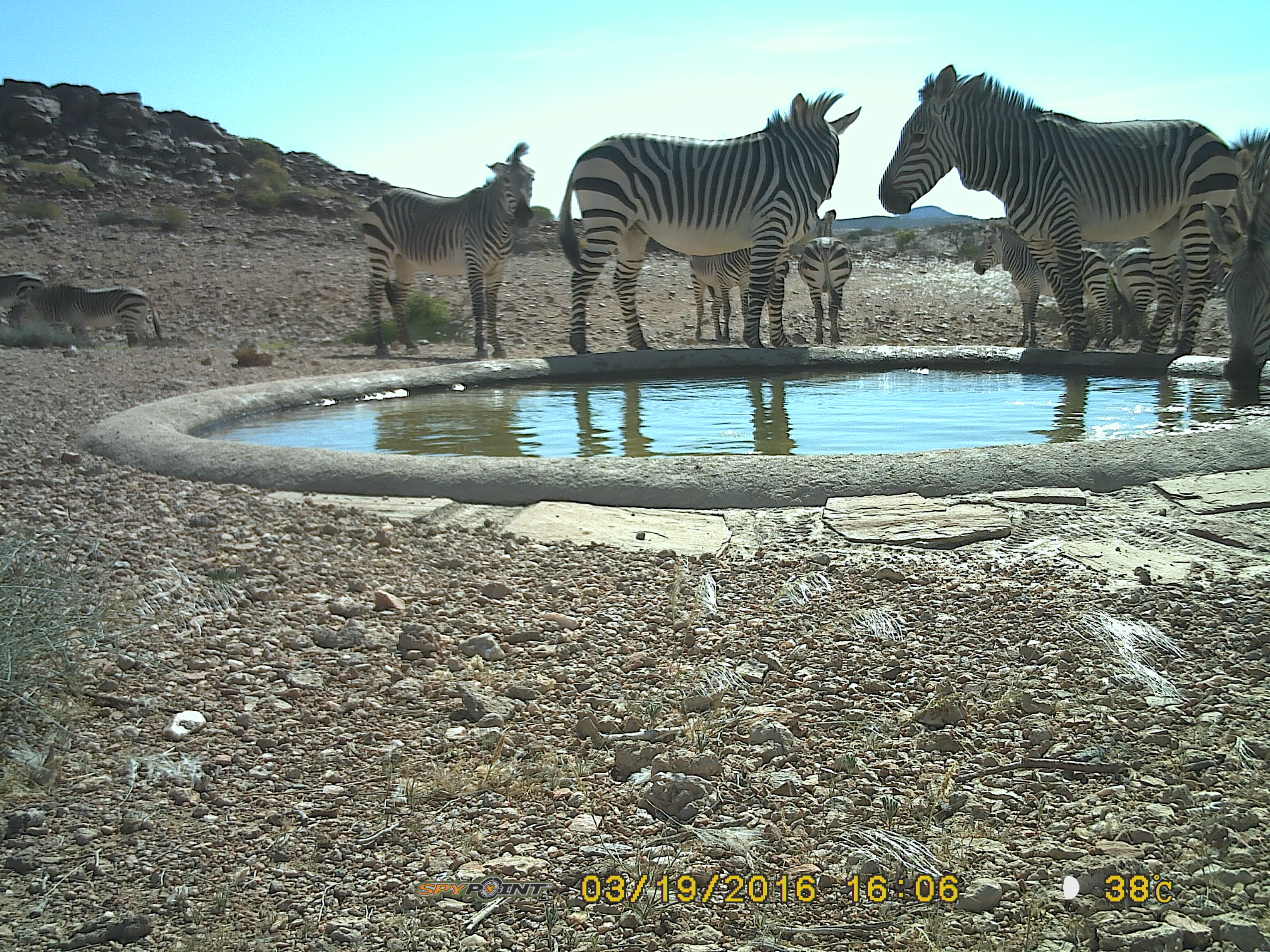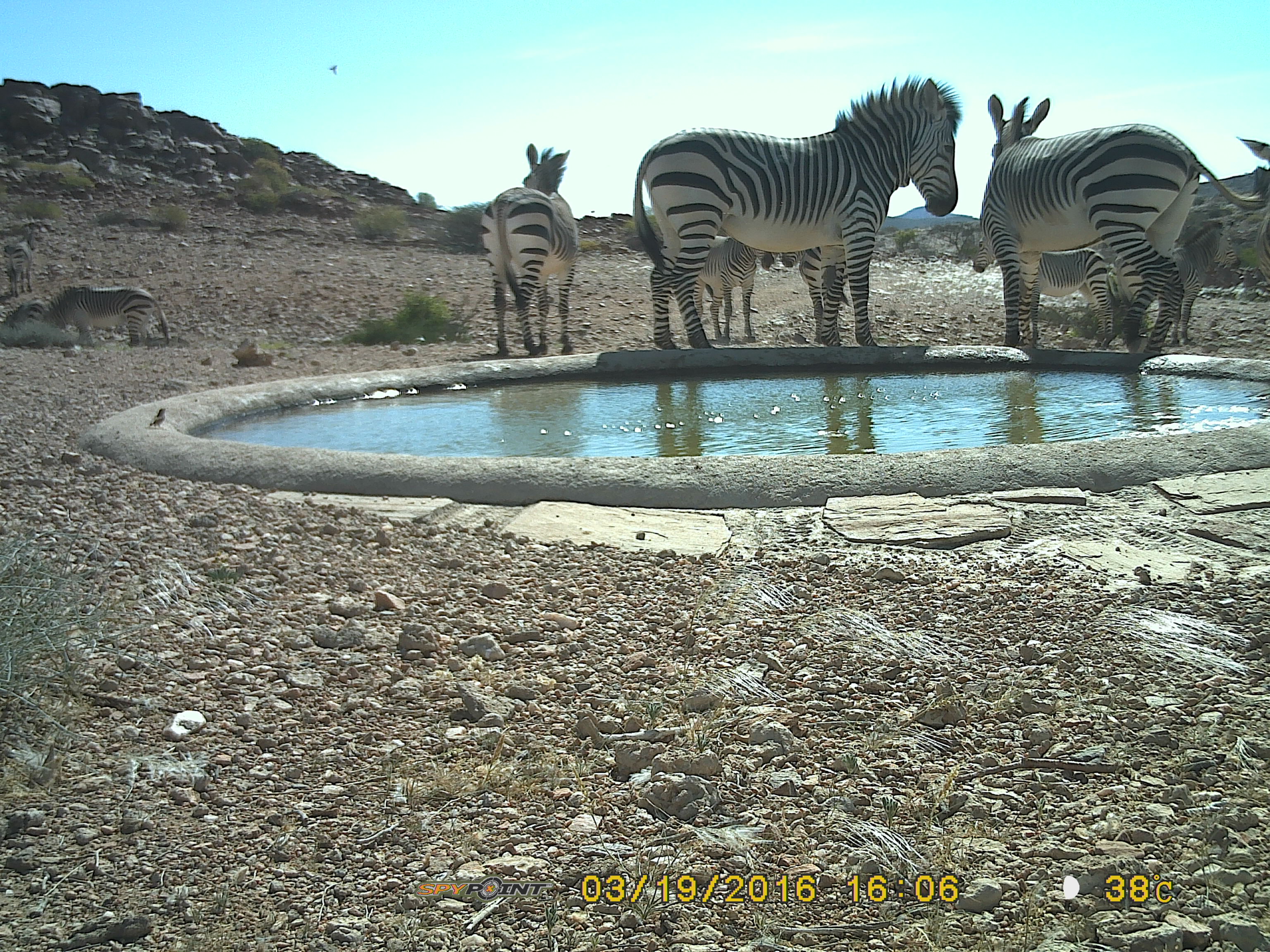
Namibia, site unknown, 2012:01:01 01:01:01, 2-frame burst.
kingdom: Animalia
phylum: Chordata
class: Mammalia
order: Perissodactyla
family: Equidae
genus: Equus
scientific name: Equus zebra hartmannae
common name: hartmann's mountain zebra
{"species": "Equus zebra hartmannae (hartmann's mountain zebra)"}